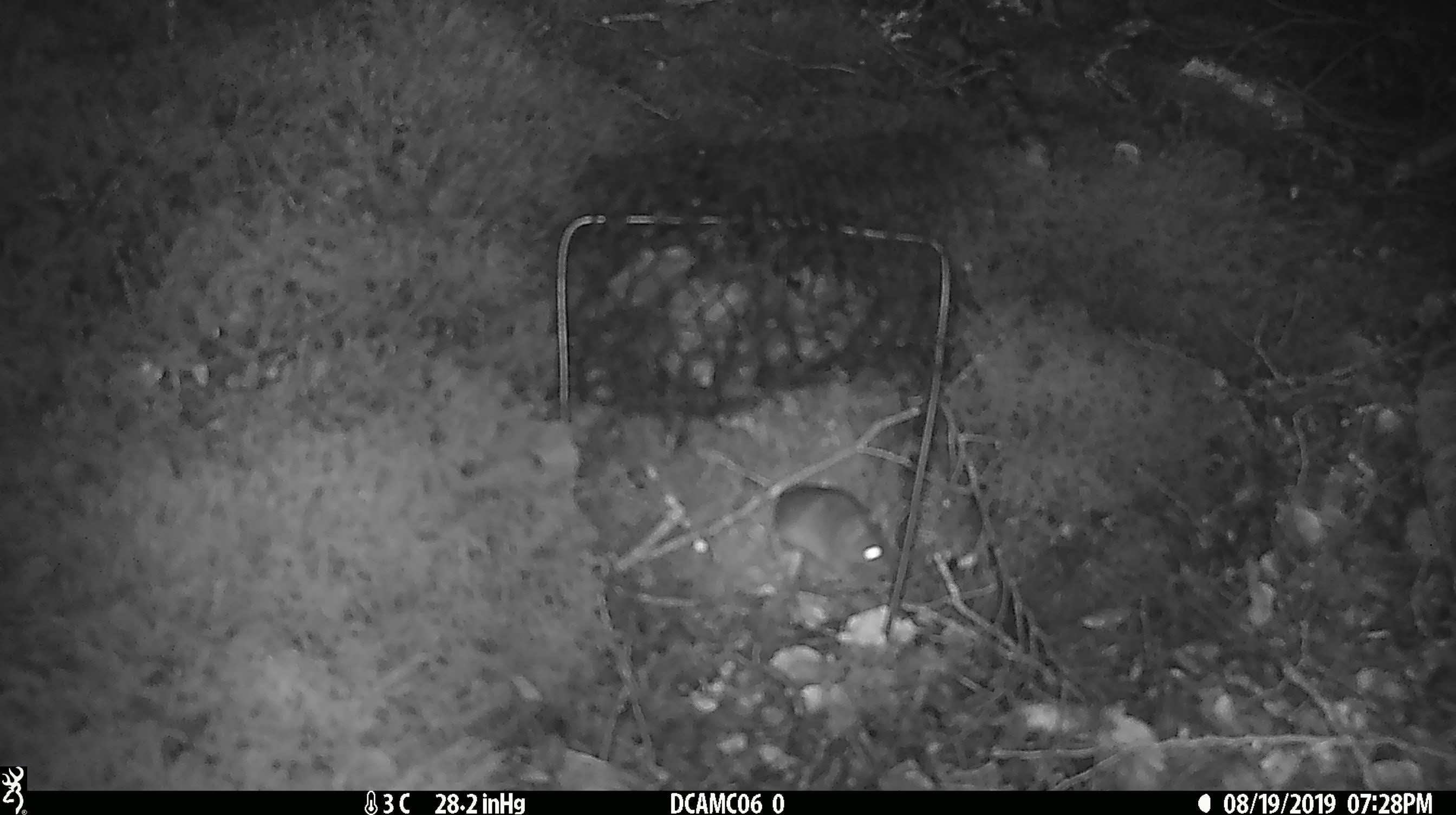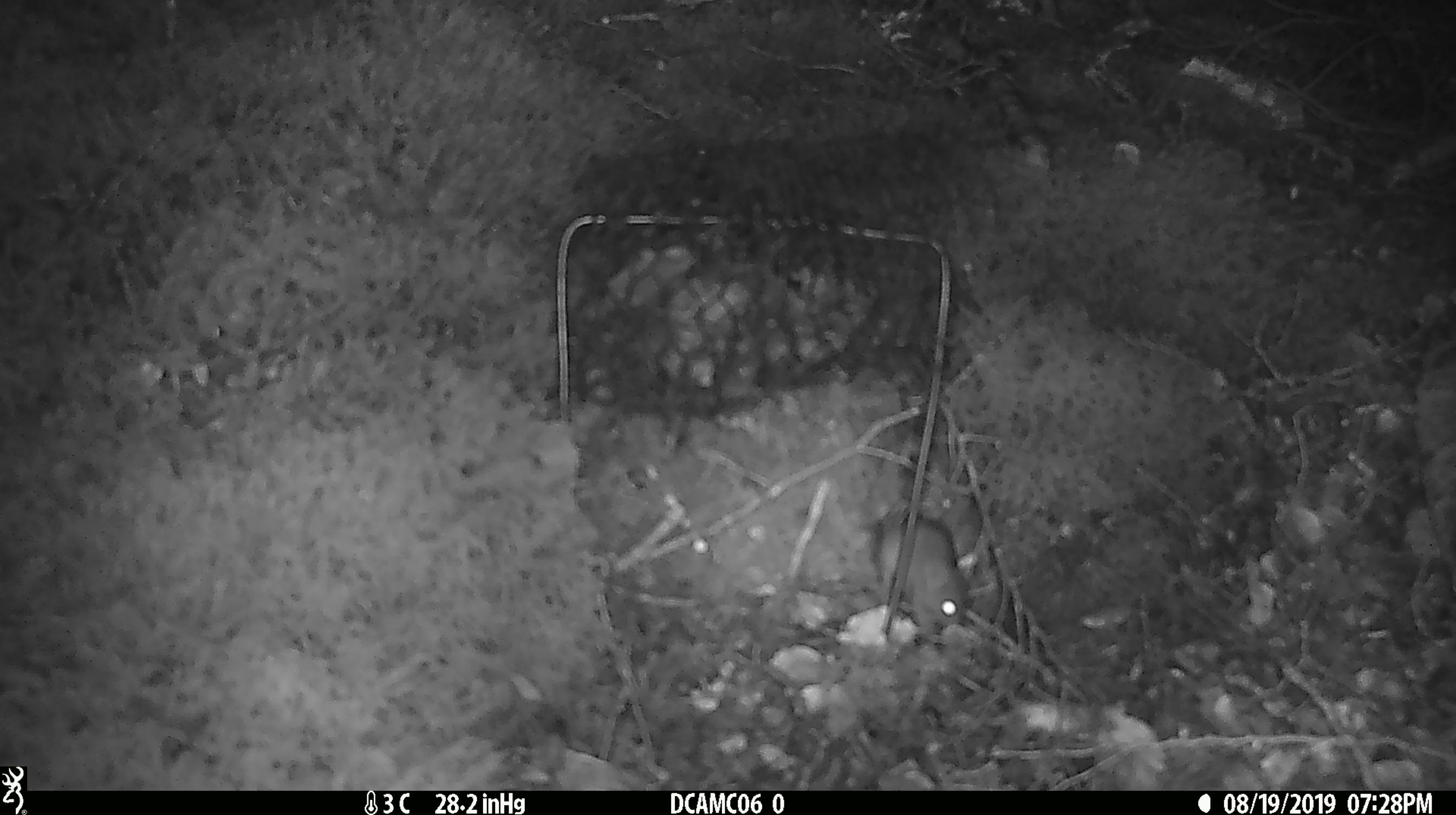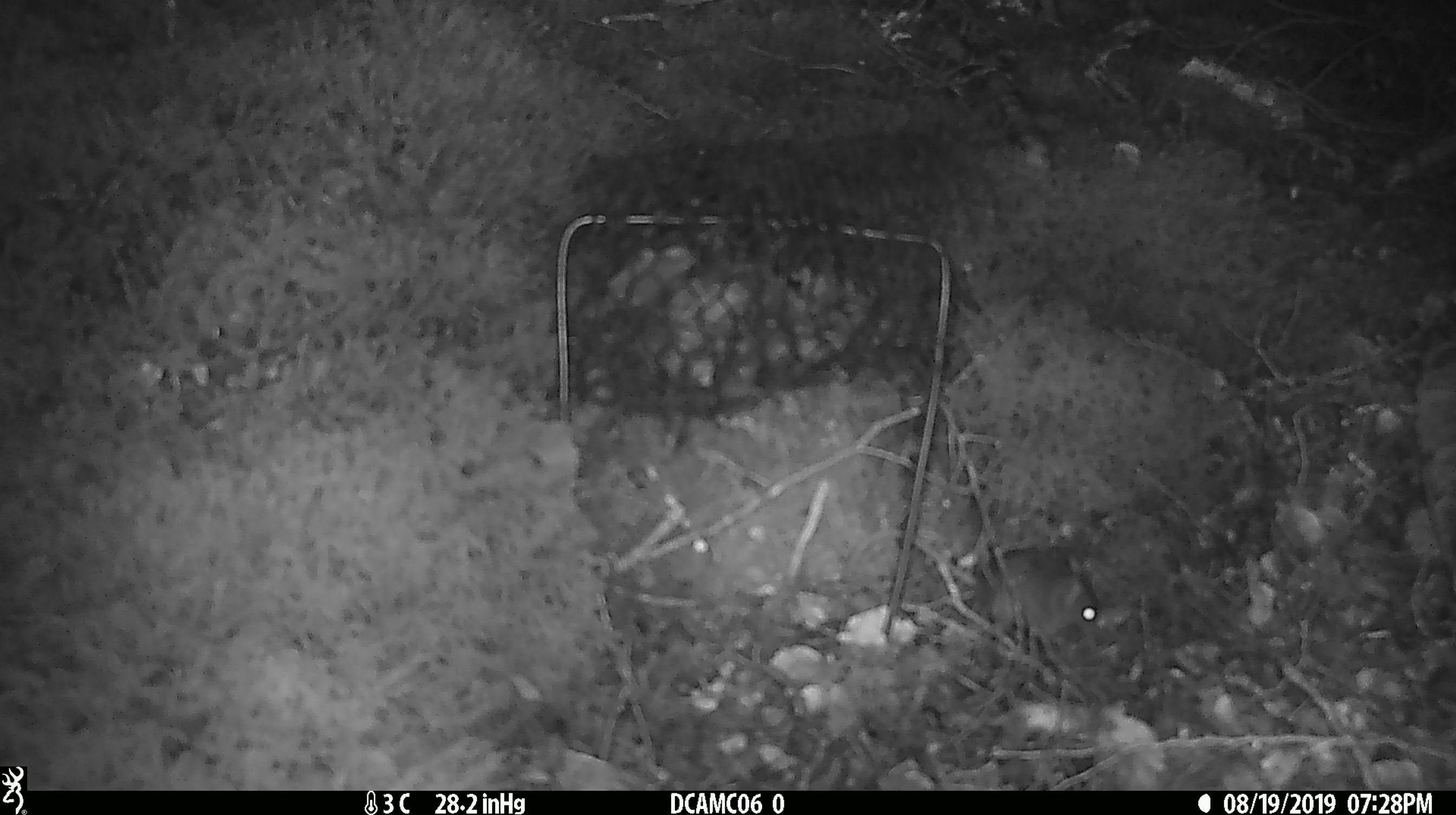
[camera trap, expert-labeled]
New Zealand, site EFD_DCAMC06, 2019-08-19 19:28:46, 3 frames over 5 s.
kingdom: Animalia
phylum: Chordata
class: Mammalia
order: Rodentia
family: Muridae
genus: Mus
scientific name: Mus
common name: mouse